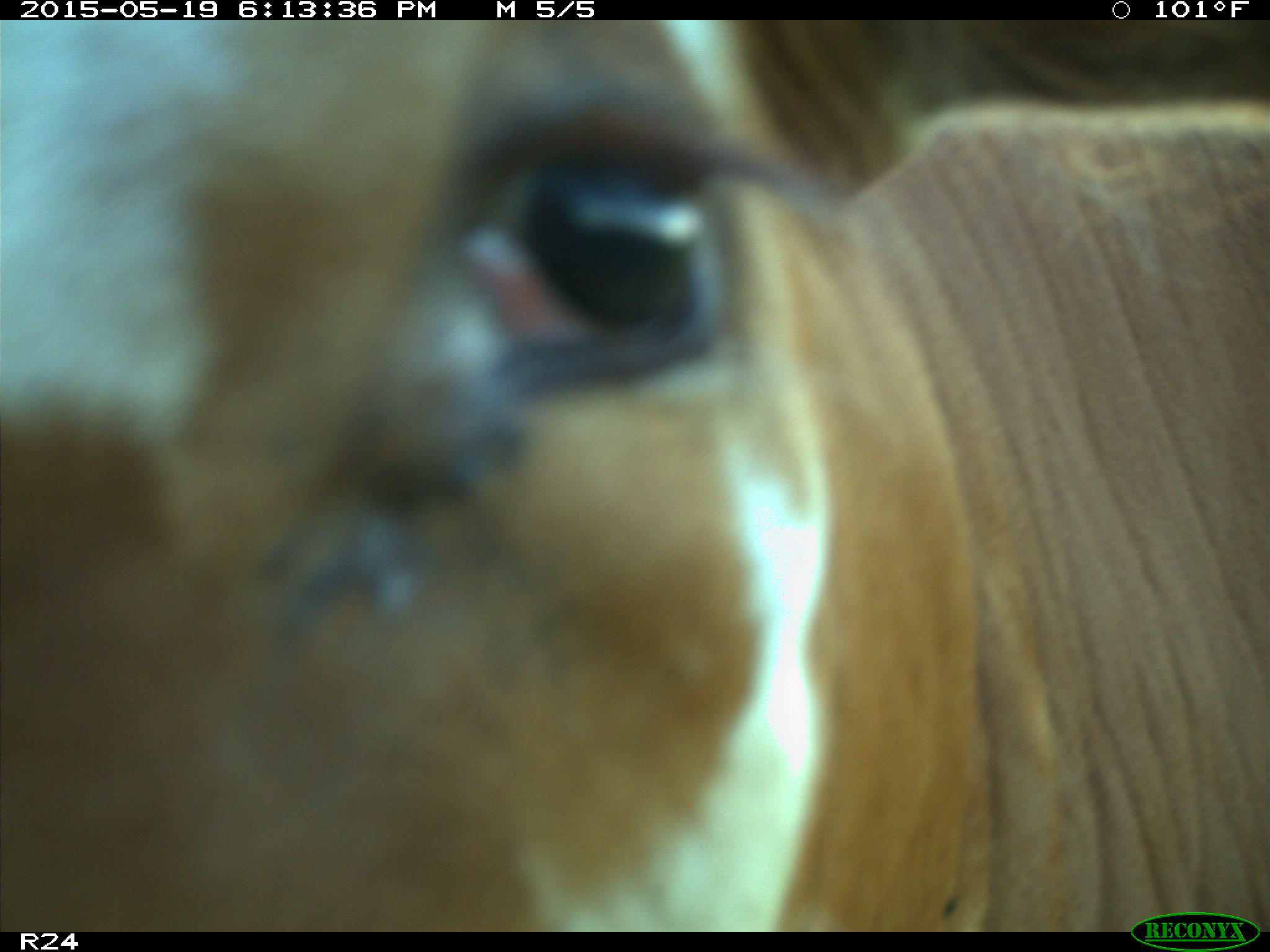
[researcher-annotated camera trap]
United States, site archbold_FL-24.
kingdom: Animalia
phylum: Chordata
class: Mammalia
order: Artiodactyla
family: Bovidae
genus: Bos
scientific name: Bos taurus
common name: domestic cow